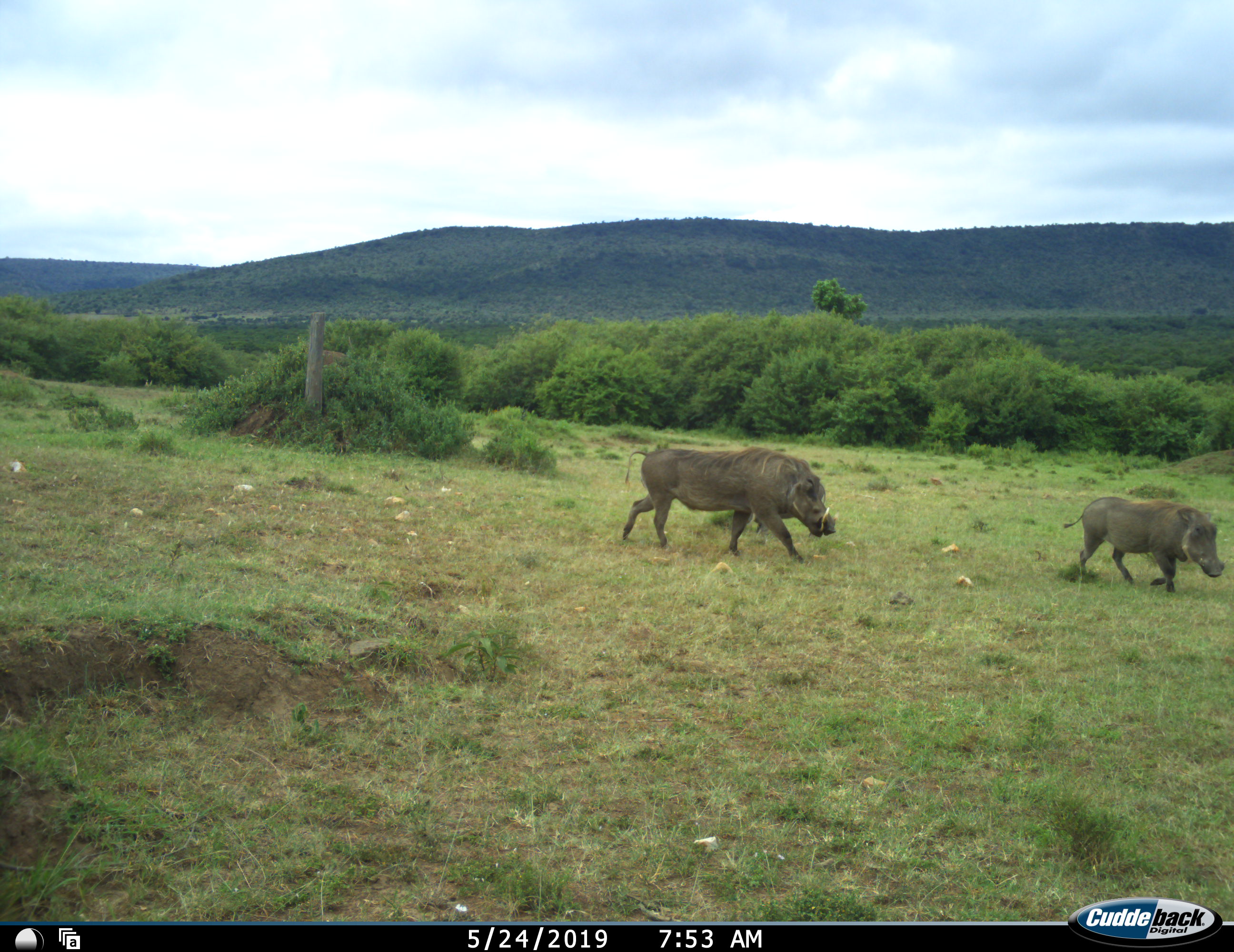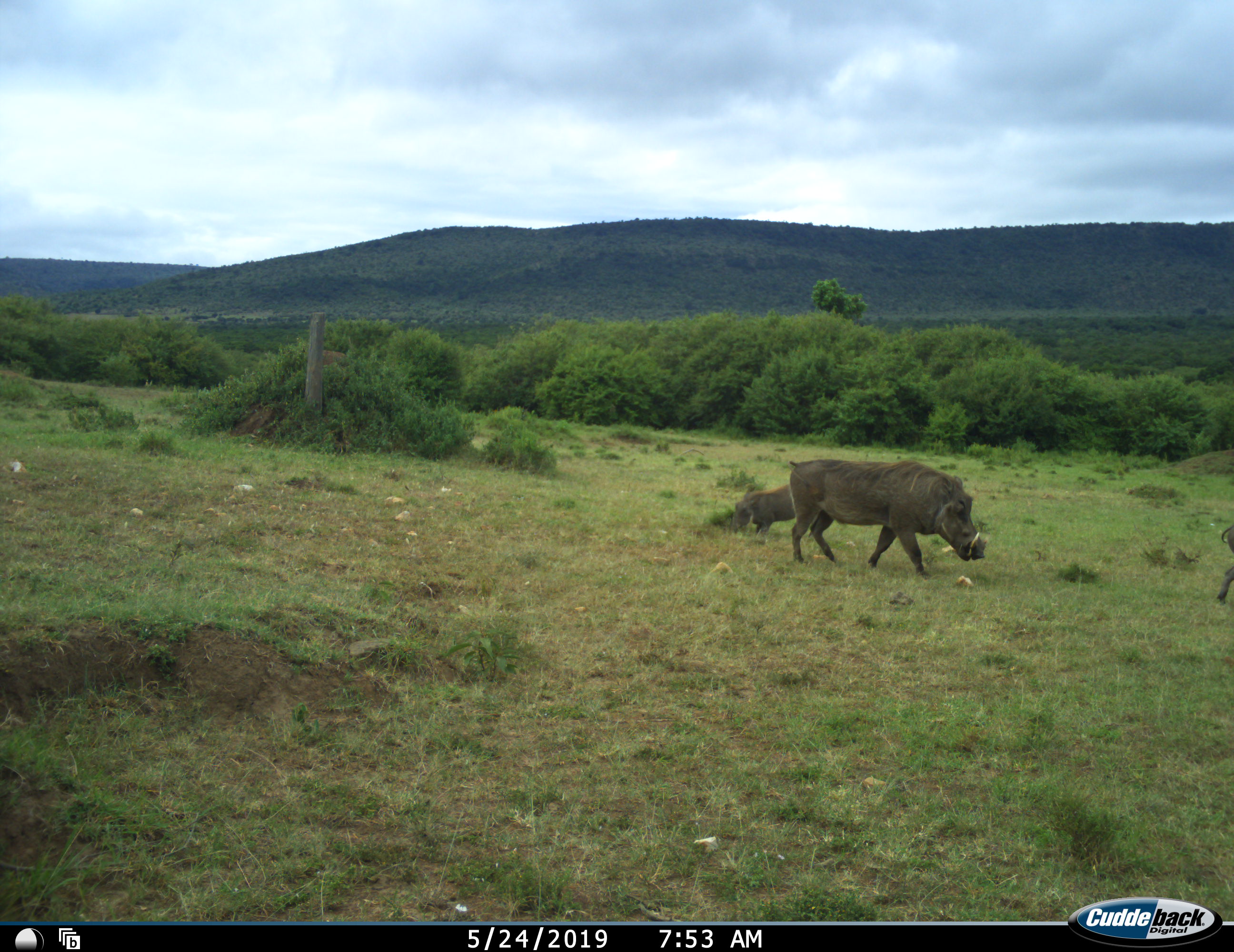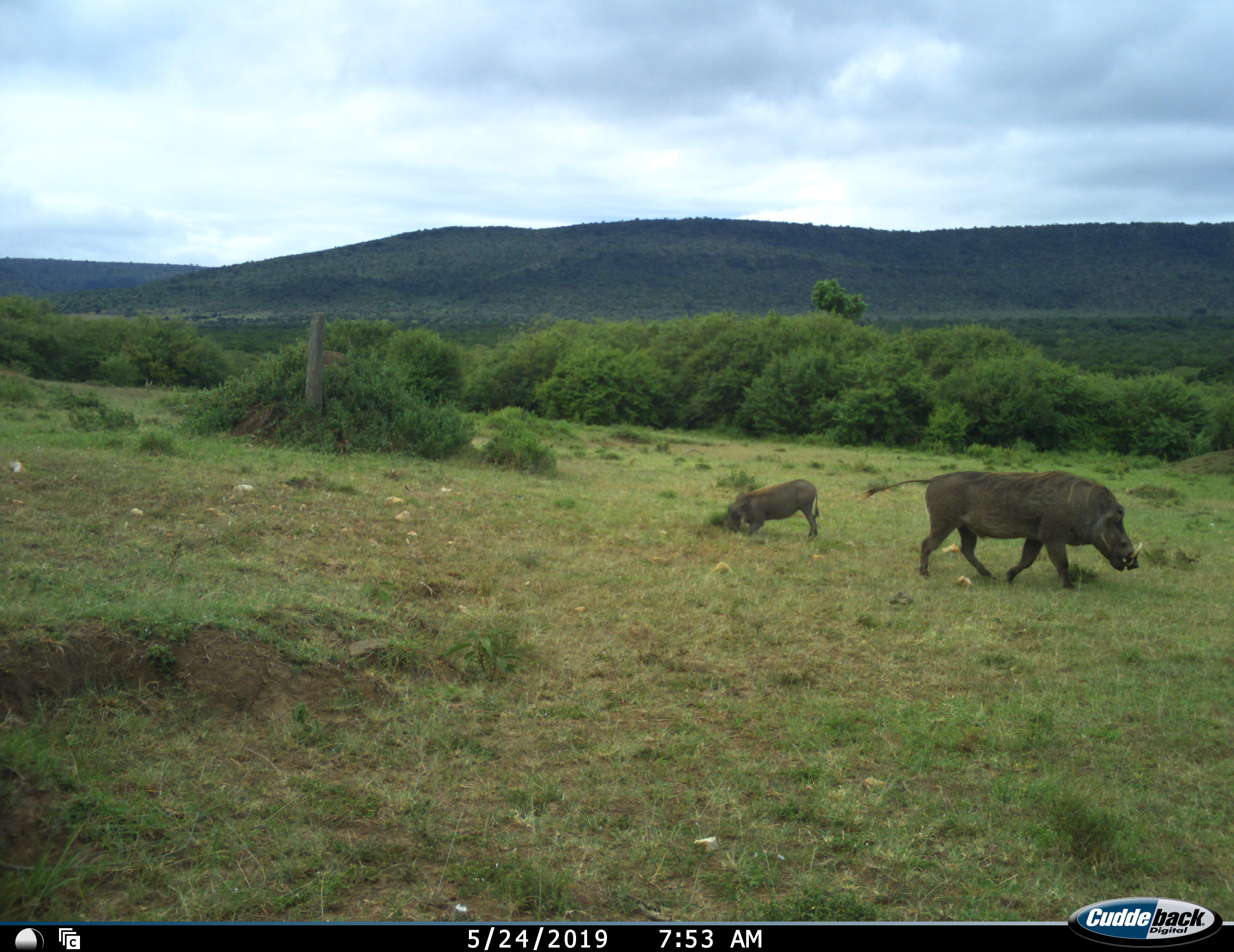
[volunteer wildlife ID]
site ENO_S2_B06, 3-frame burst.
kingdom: Animalia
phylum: Chordata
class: Mammalia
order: Artiodactyla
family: Suidae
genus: Phacochoerus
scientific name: Phacochoerus africanus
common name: warthog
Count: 3.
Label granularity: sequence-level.